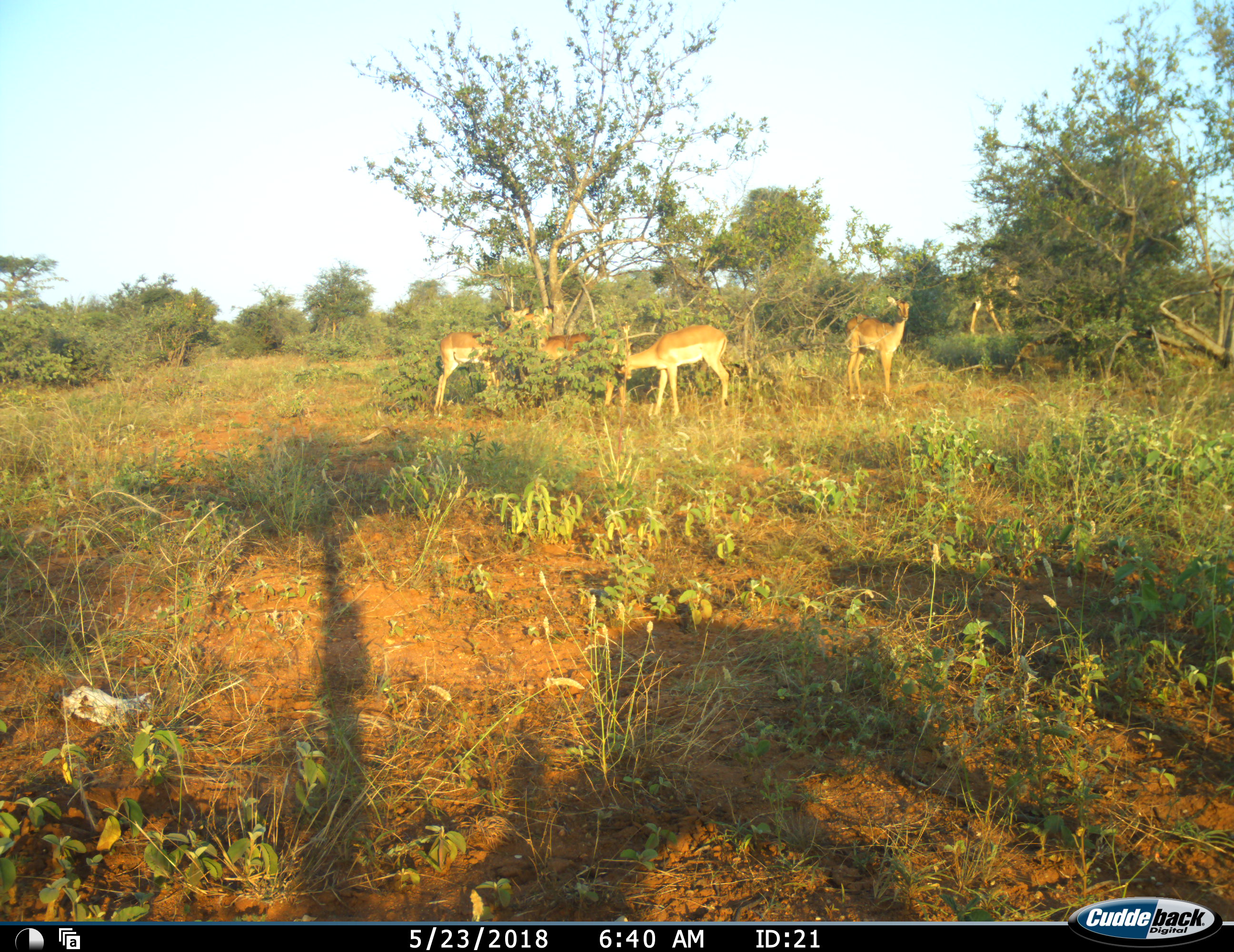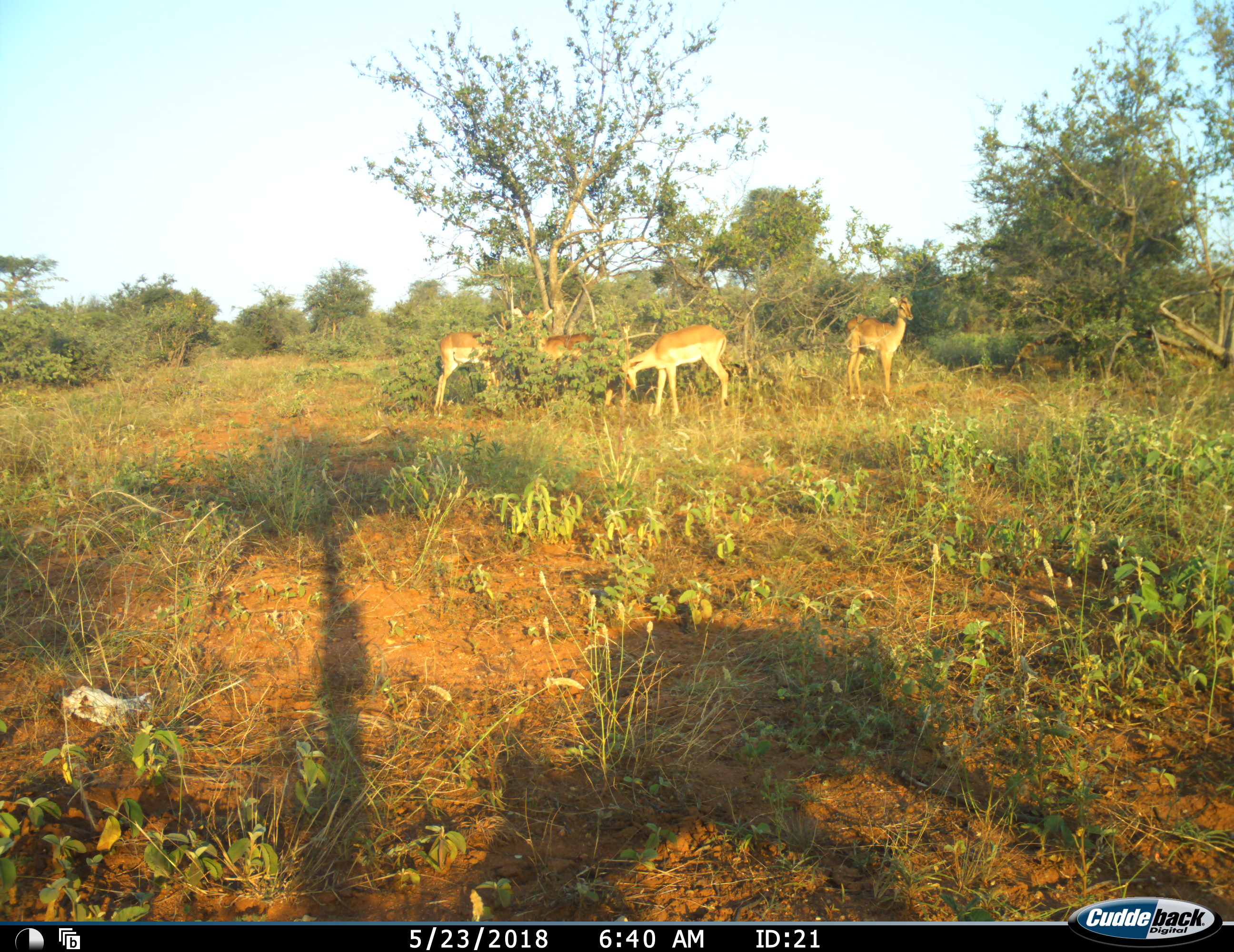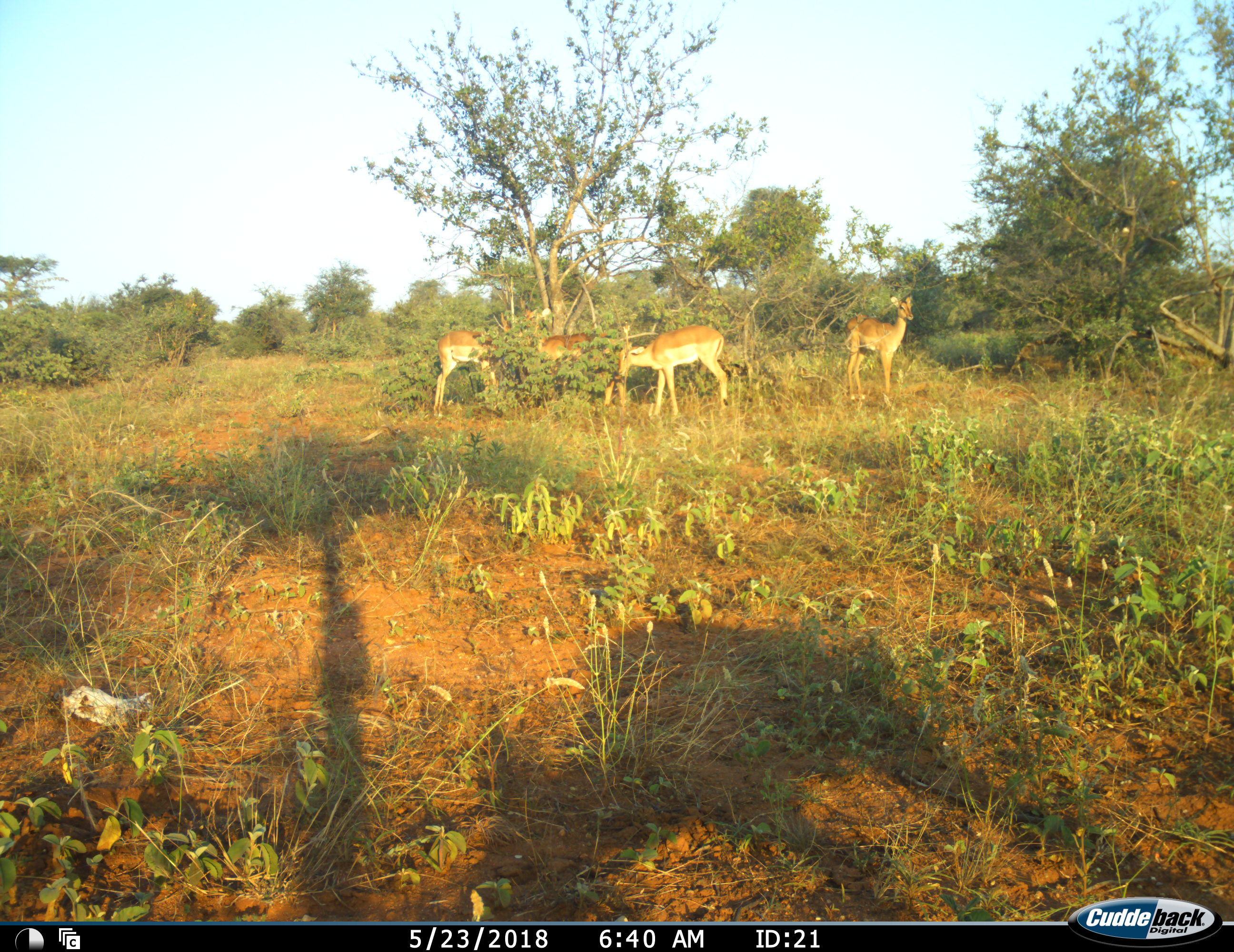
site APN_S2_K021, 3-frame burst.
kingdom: Animalia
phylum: Chordata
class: Mammalia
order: Artiodactyla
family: Giraffidae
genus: Giraffa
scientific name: Giraffa camelopardalis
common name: giraffe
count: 1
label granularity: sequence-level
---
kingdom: Animalia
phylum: Chordata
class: Mammalia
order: Artiodactyla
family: Bovidae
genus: Aepyceros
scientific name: Aepyceros melampus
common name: impala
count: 5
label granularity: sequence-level